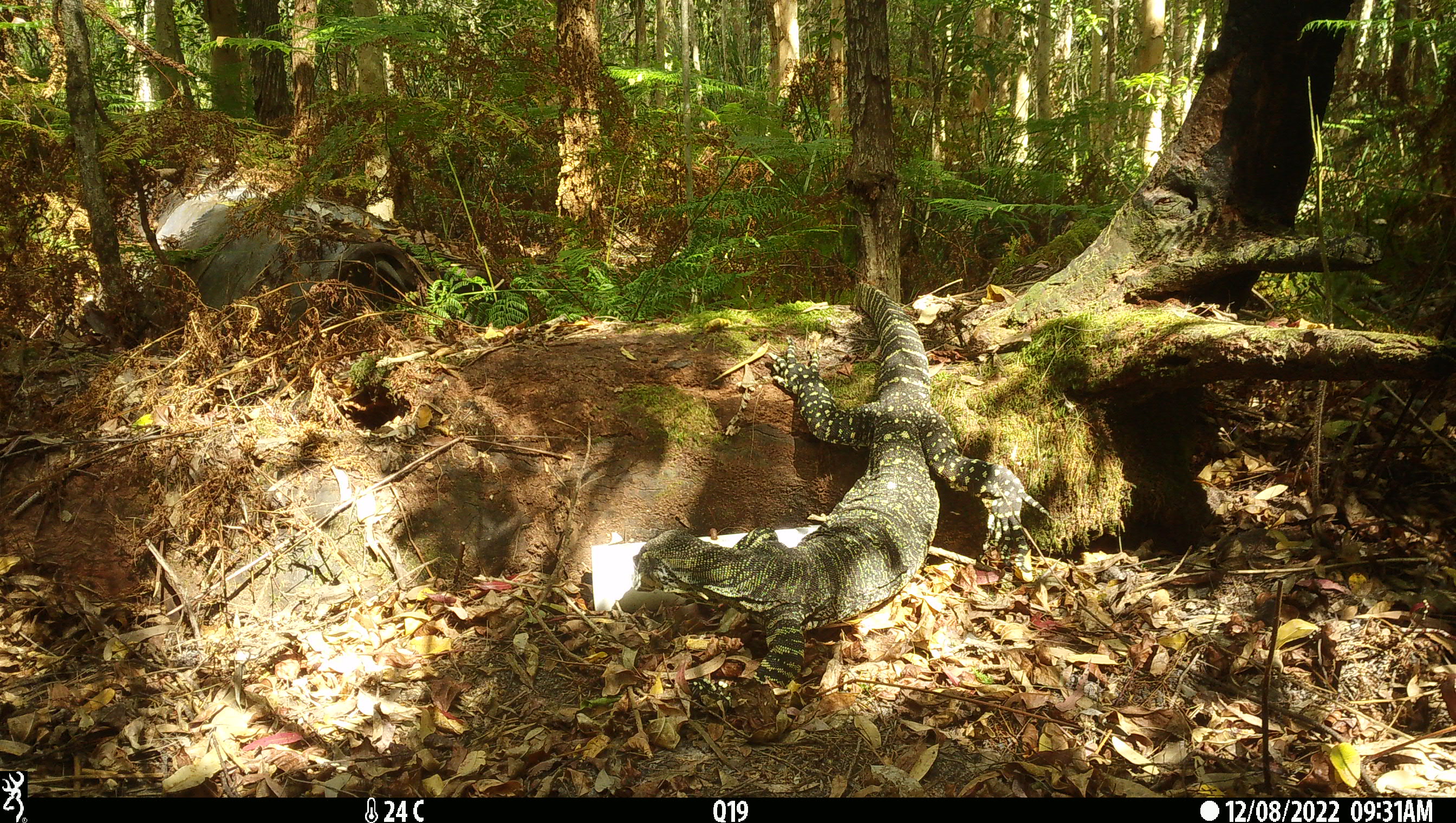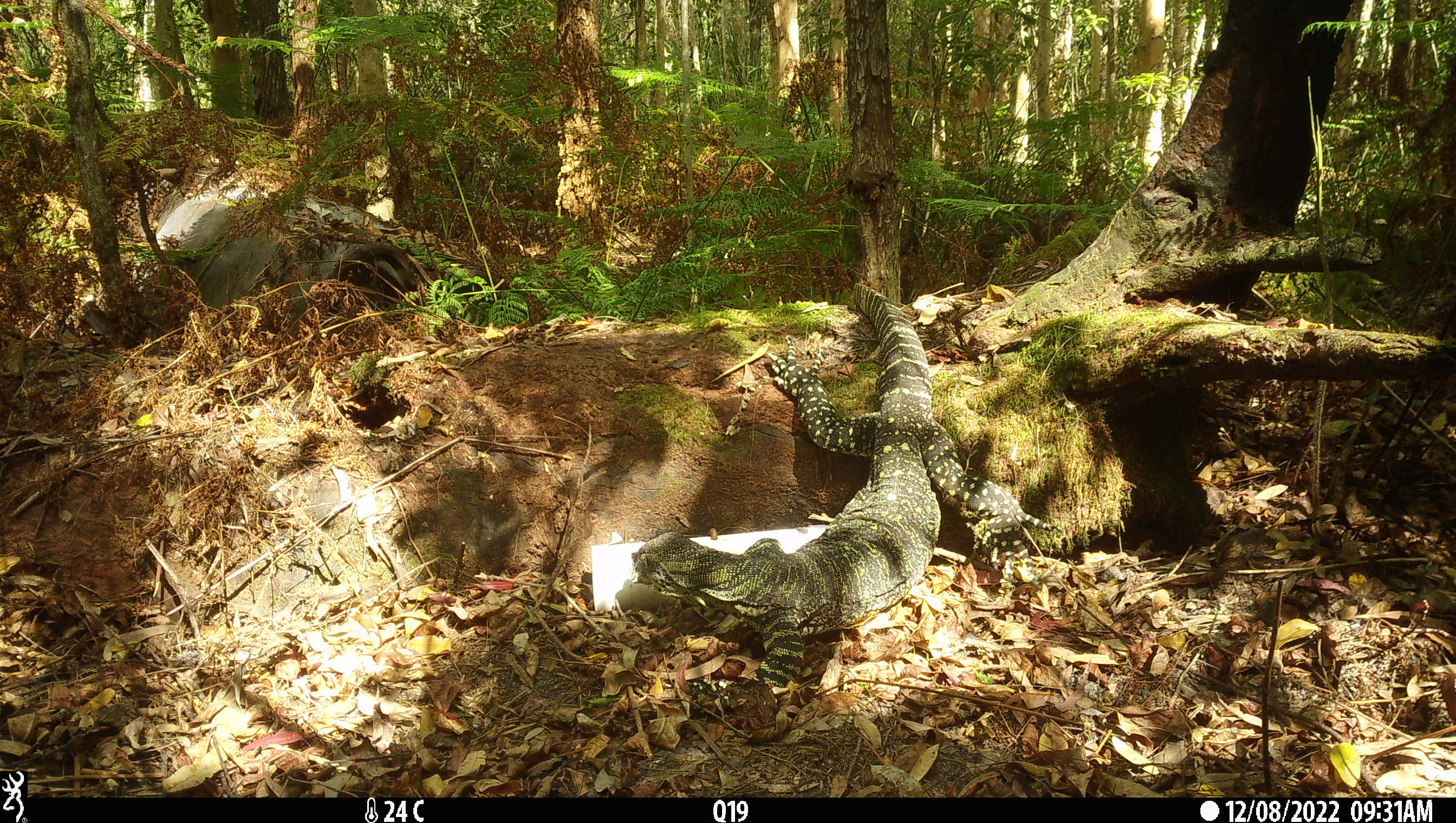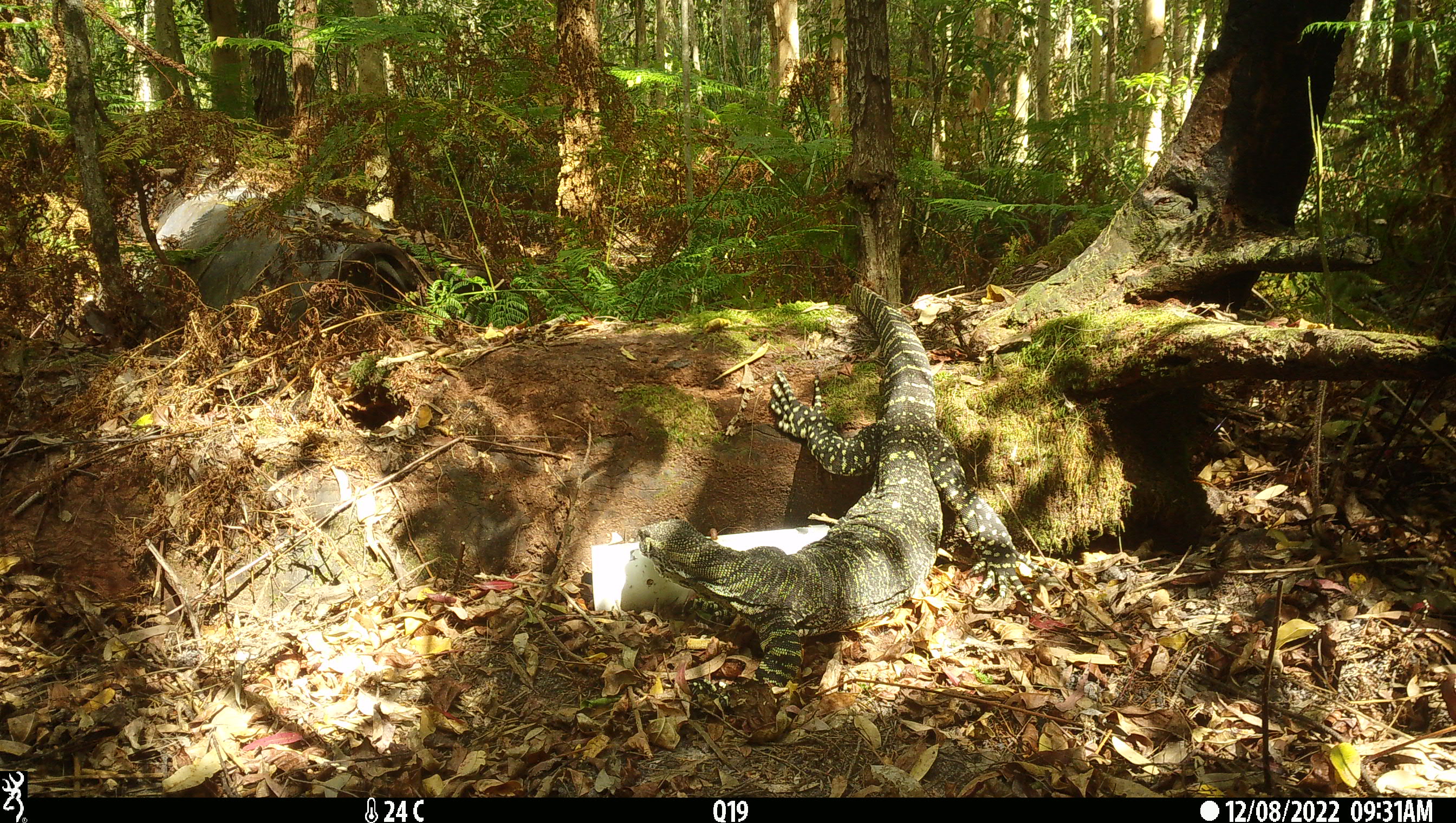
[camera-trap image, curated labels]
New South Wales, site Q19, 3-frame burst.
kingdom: Animalia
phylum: Chordata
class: Reptilia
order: Squamata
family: Varanidae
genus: Varanus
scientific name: Varanus varius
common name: lace monitor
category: goanna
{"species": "goanna (lace monitor) (Varanus varius)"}